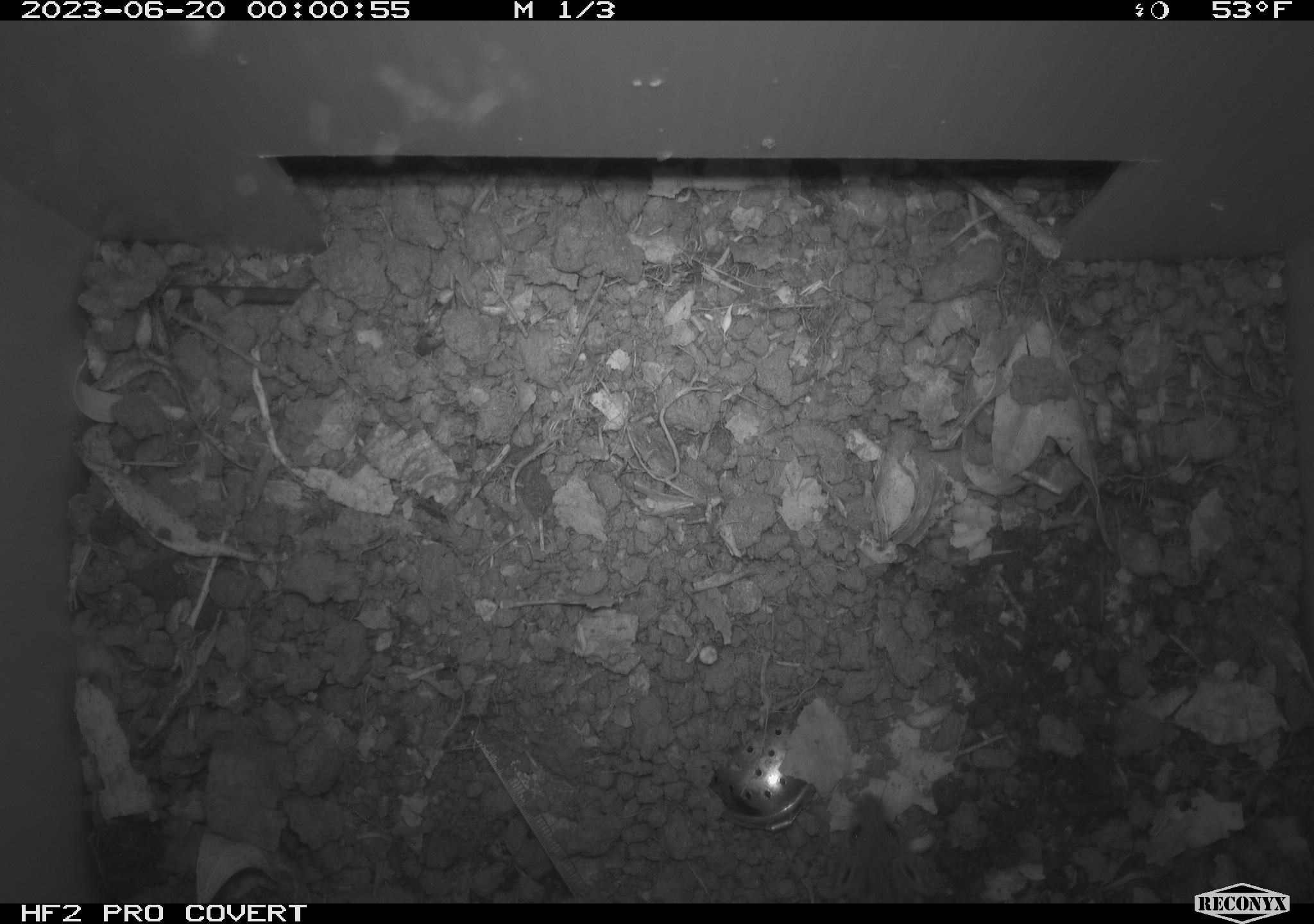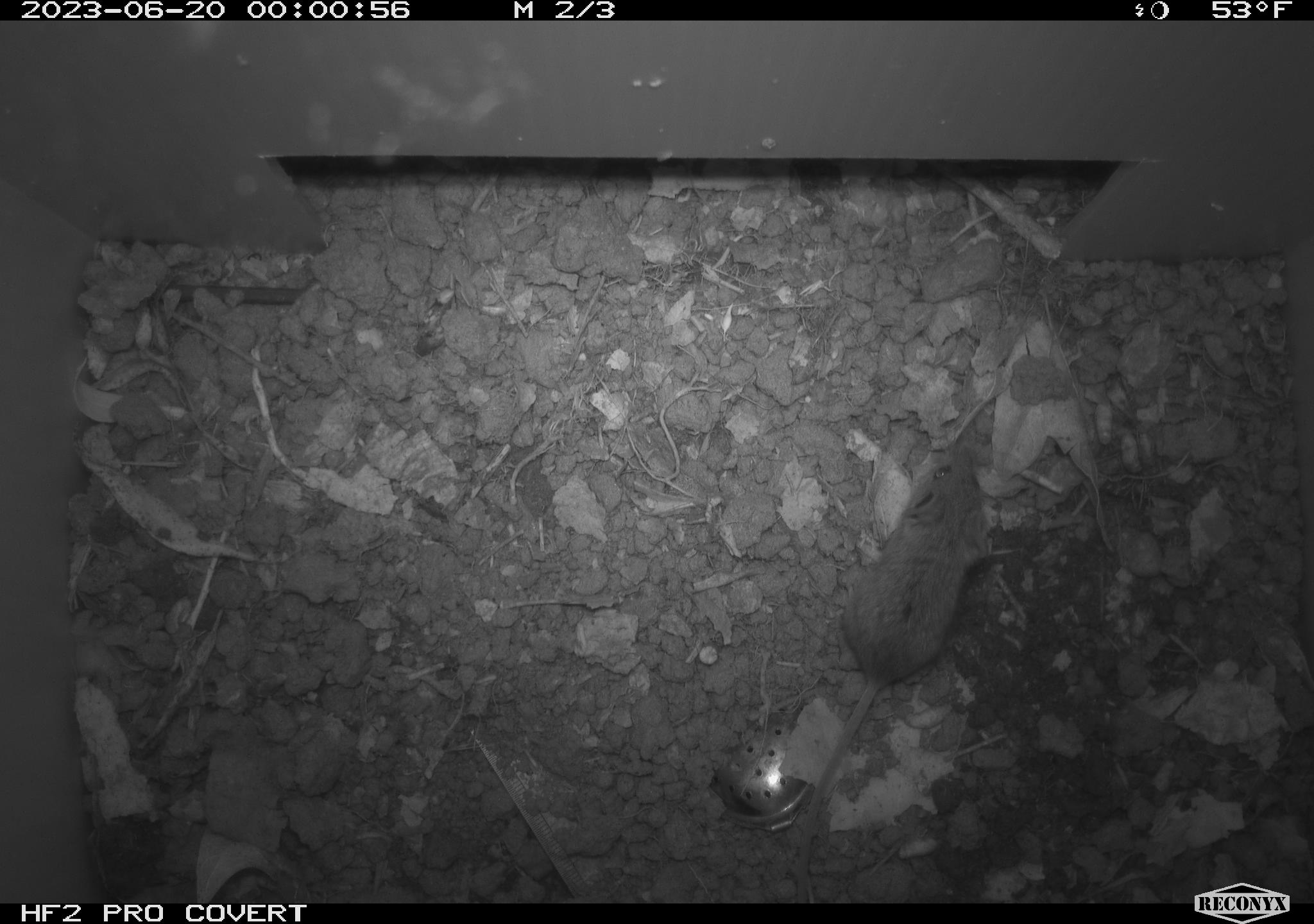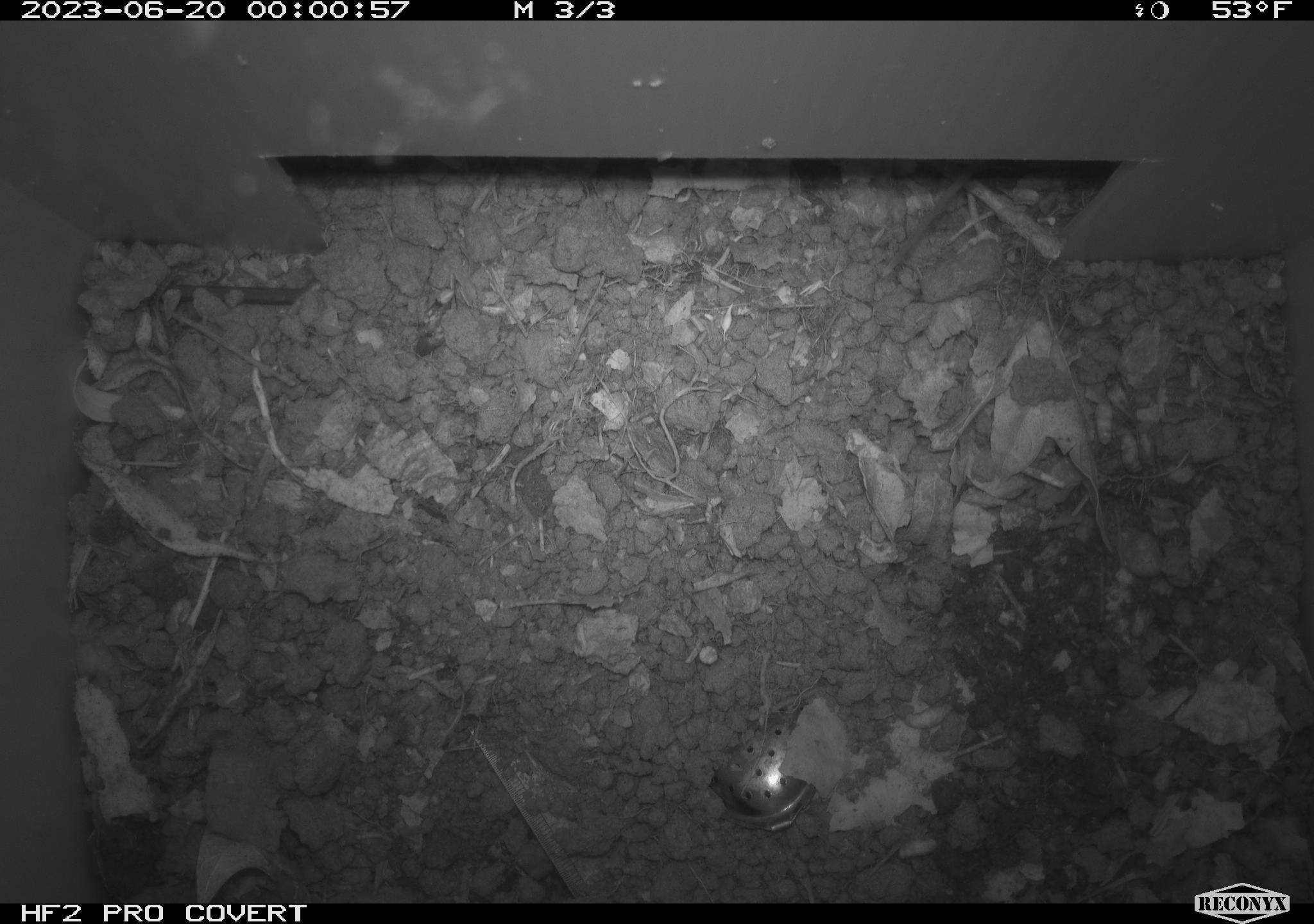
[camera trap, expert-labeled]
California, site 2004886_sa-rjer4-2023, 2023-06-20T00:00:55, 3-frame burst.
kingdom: Animalia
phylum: Chordata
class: Mammalia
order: Rodentia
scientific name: Rodentia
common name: mouse species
Mouse species (Rodentia).